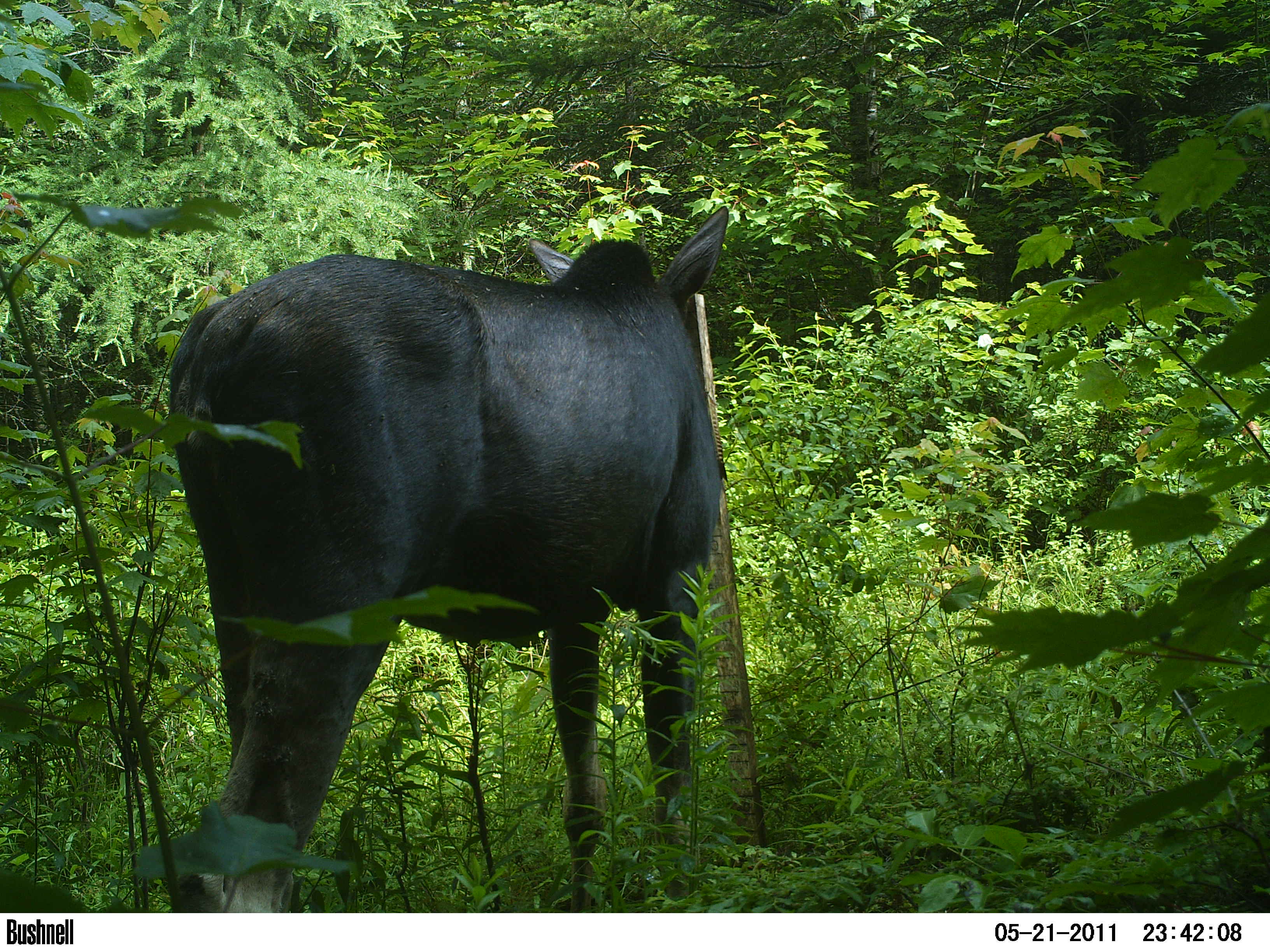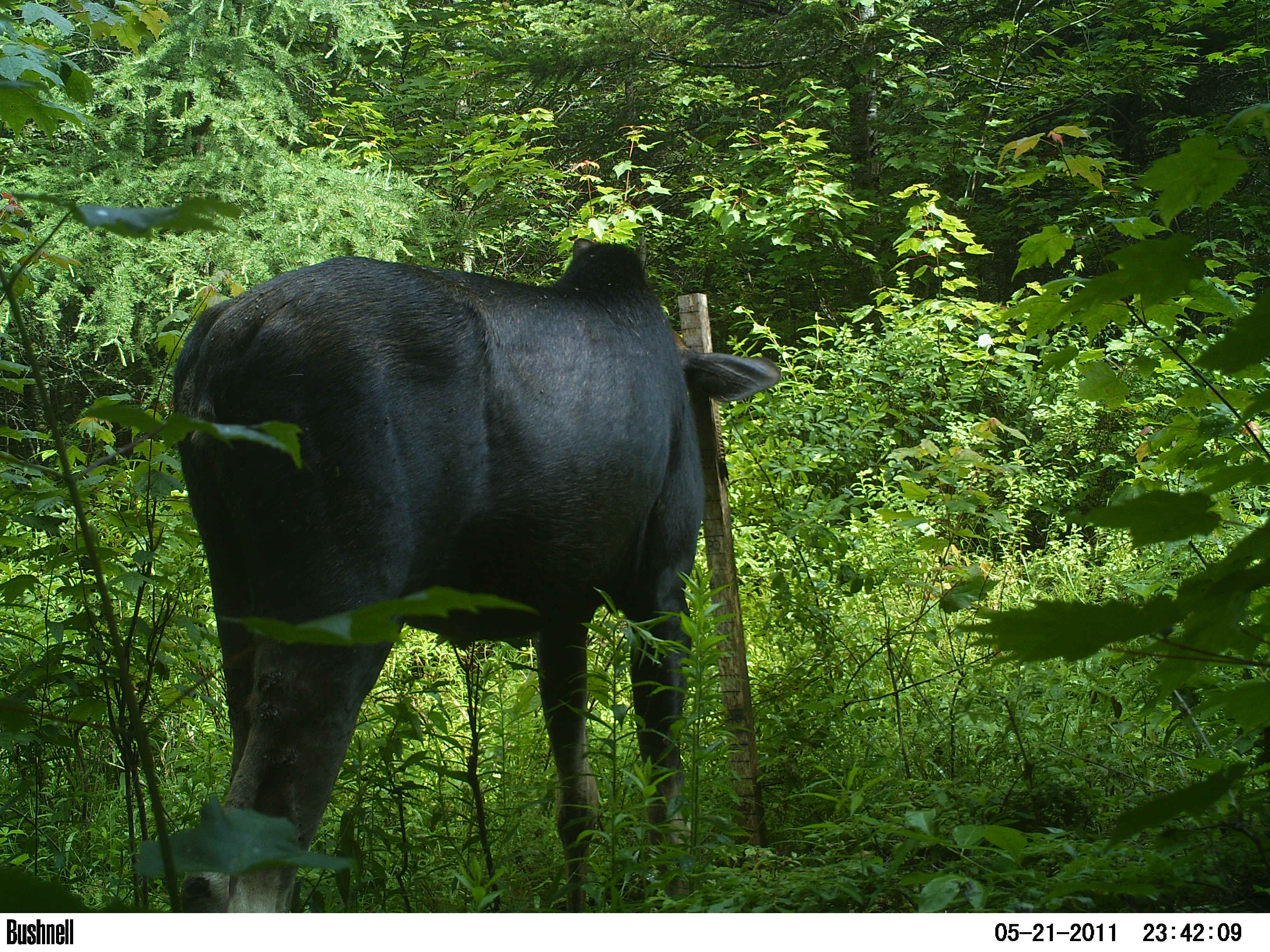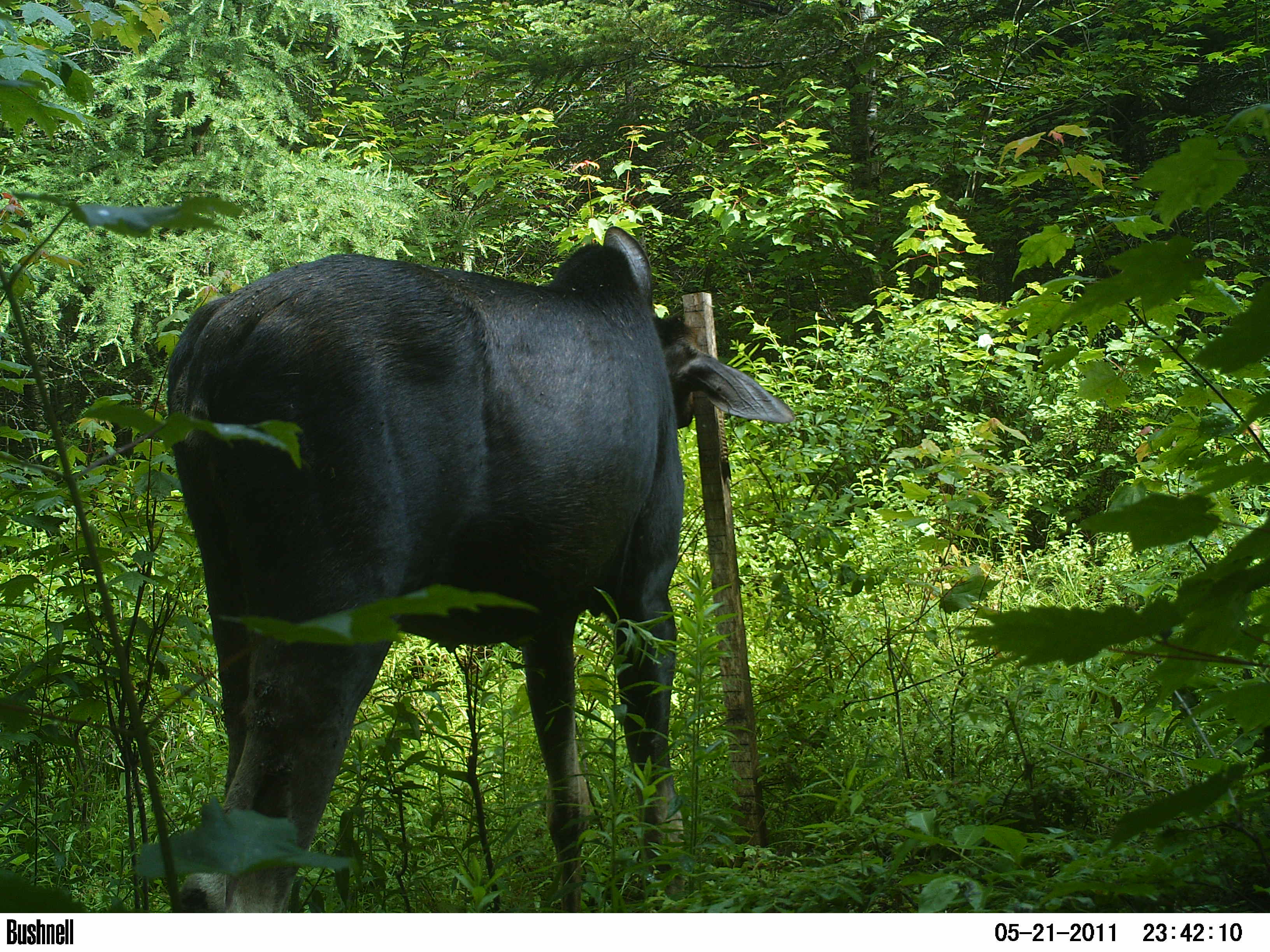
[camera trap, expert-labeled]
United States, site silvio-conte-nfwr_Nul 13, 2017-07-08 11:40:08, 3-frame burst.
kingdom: Animalia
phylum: Chordata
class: Mammalia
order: Artiodactyla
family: Cervidae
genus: Alces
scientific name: Alces alces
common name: moose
Moose (Alces alces).